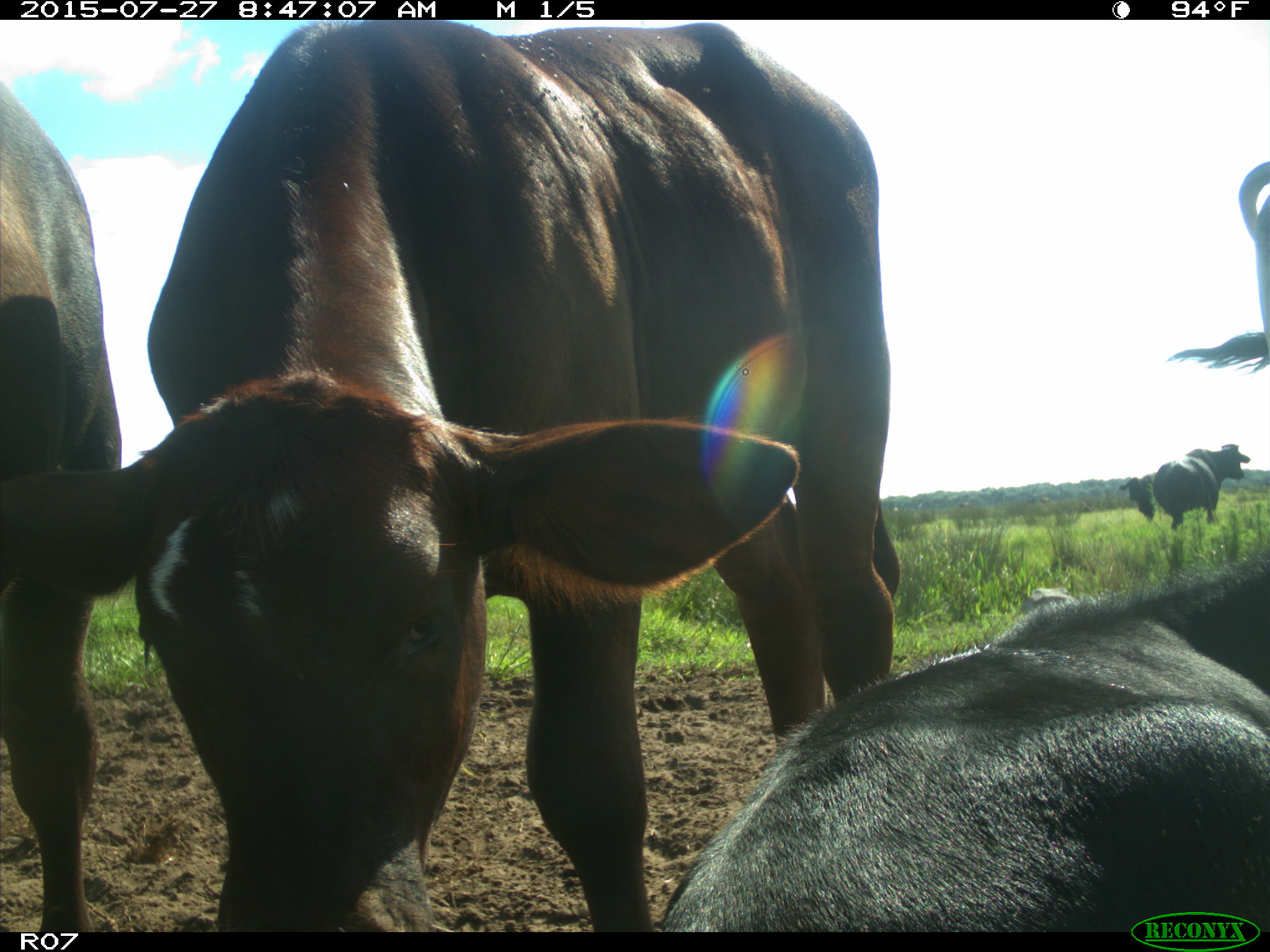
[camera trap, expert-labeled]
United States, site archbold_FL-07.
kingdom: Animalia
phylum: Chordata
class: Mammalia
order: Artiodactyla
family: Bovidae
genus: Bos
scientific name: Bos taurus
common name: domestic cow